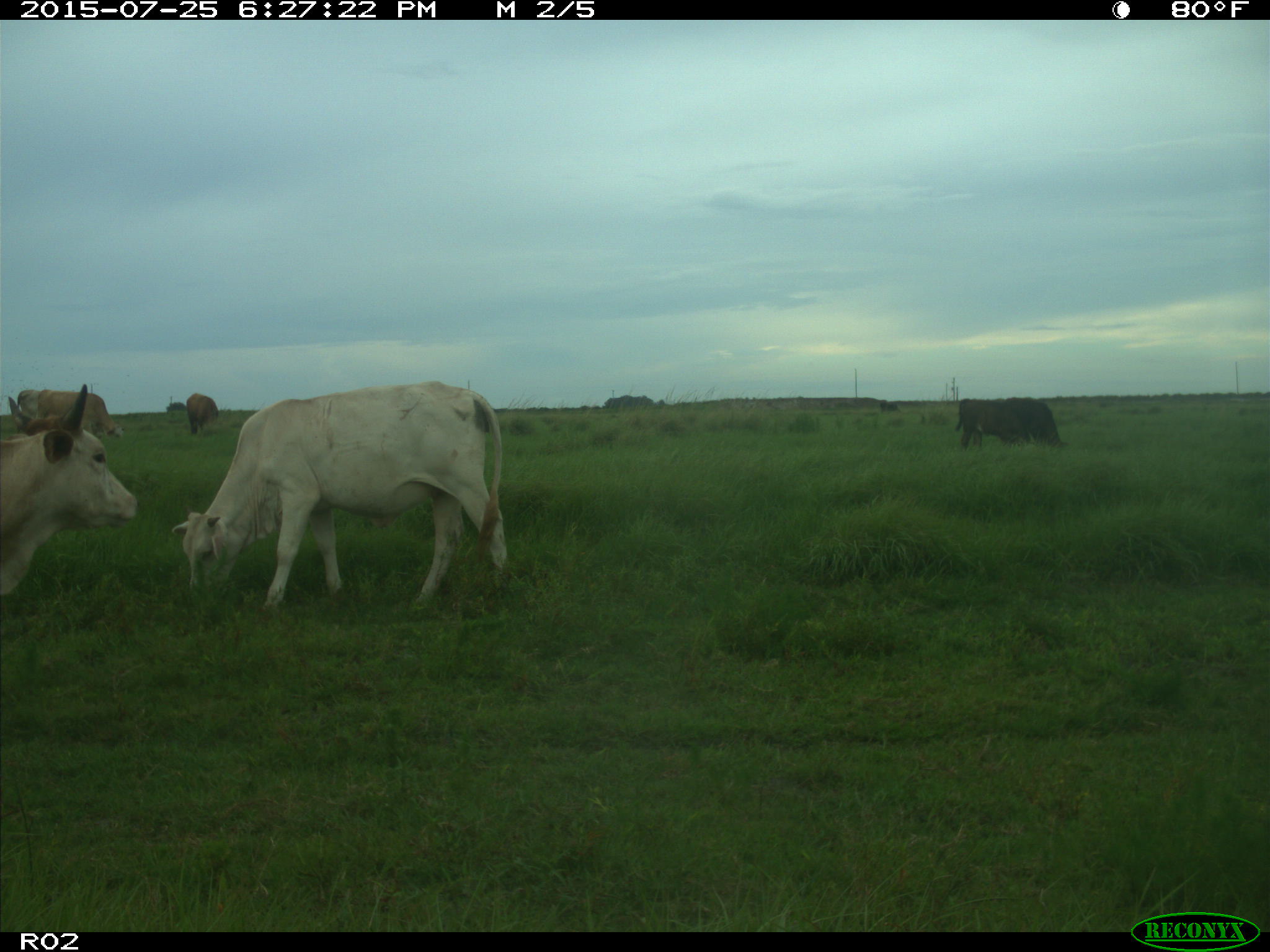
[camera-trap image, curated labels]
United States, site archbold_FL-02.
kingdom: Animalia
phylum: Chordata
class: Mammalia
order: Artiodactyla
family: Bovidae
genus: Bos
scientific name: Bos taurus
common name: domestic cow